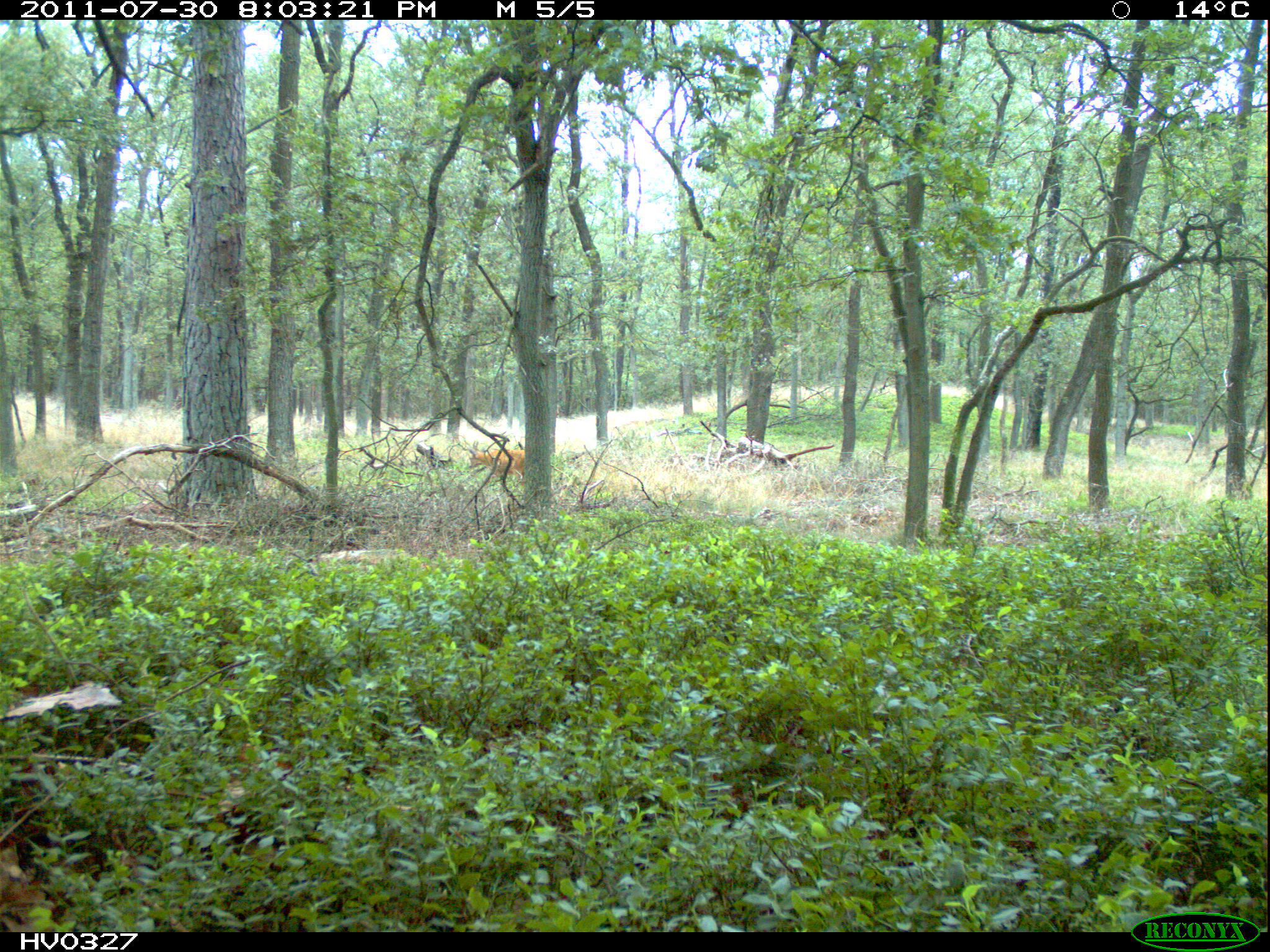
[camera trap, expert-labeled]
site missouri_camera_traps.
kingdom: Animalia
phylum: Chordata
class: Mammalia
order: Artiodactyla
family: Cervidae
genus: Capreolus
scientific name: Capreolus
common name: roe deer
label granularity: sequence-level